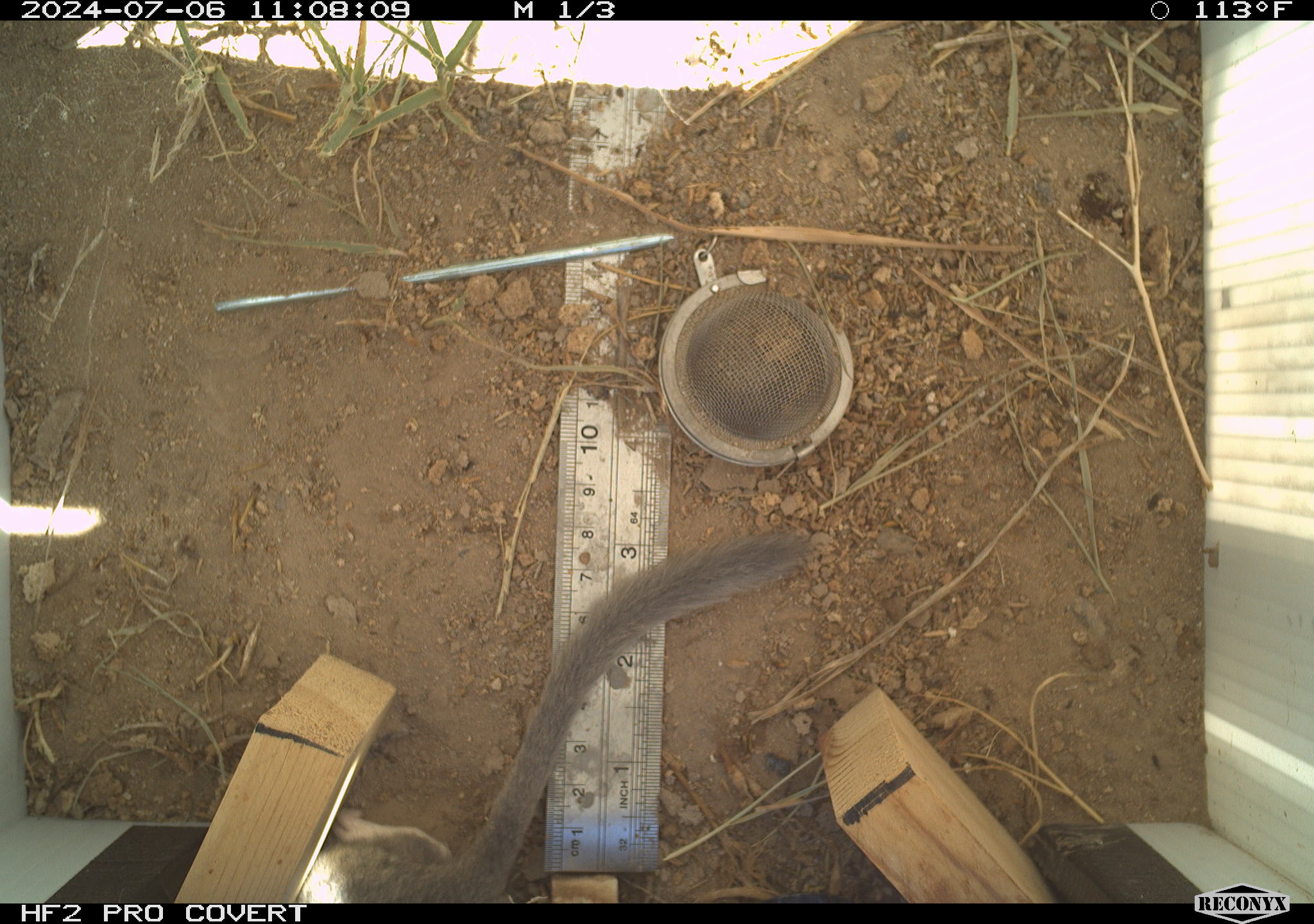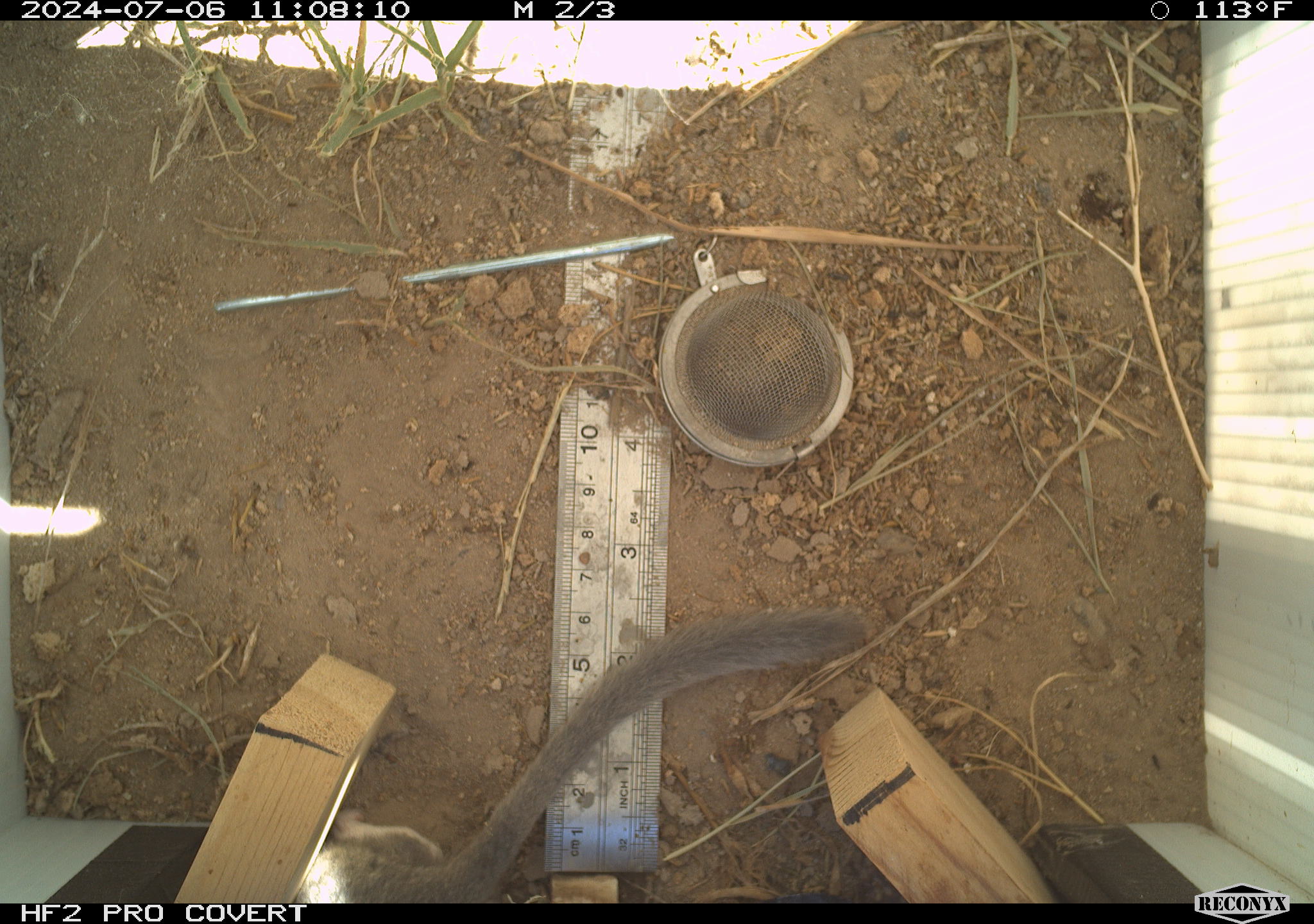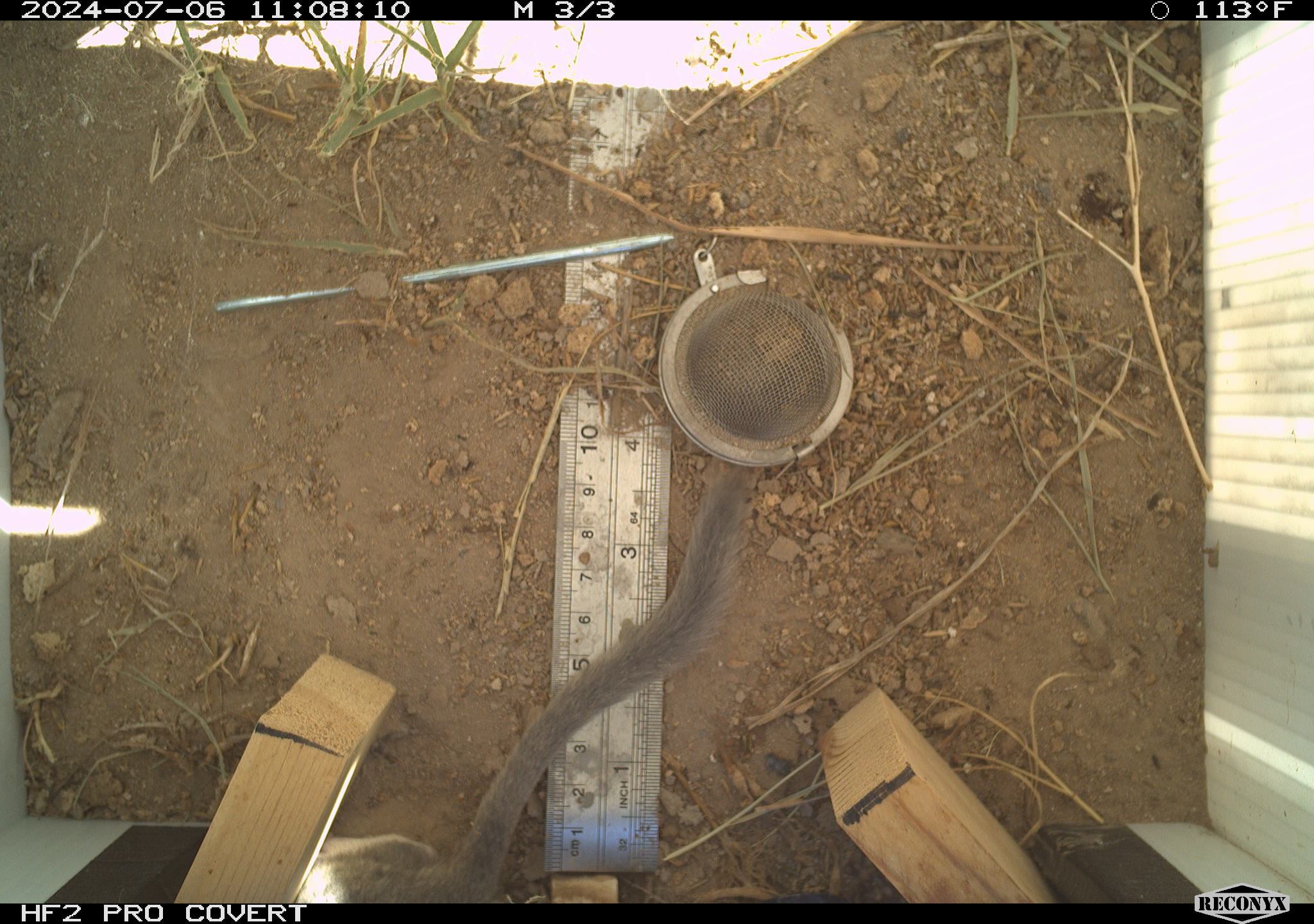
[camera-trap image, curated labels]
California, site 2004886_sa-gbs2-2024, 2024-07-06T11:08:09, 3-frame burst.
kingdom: Animalia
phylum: Chordata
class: Mammalia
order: Rodentia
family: Cricetidae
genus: Neotoma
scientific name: Neotoma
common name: pack rat or woodrat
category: neotoma species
Neotoma species (pack rat or woodrat) (Neotoma).